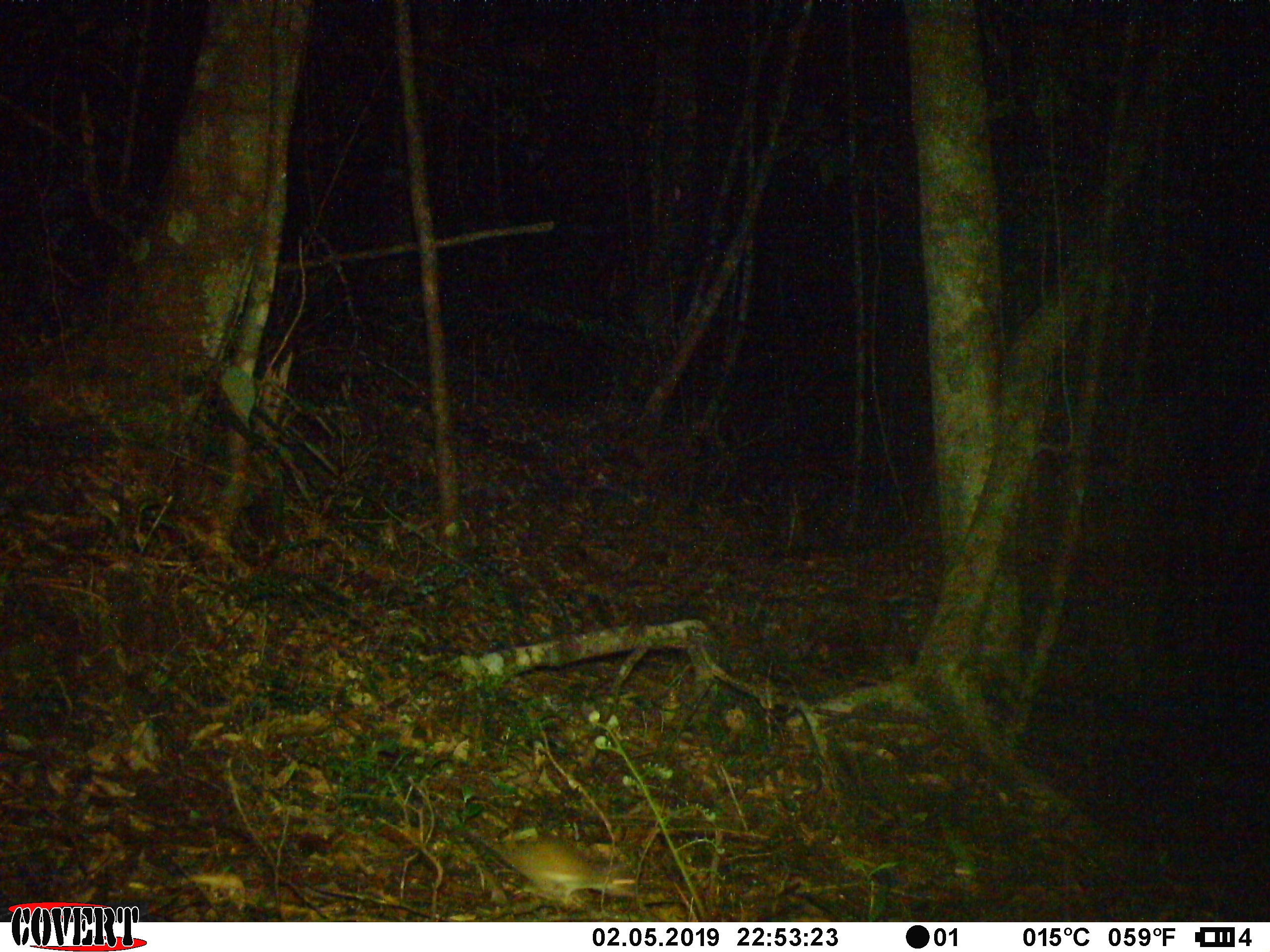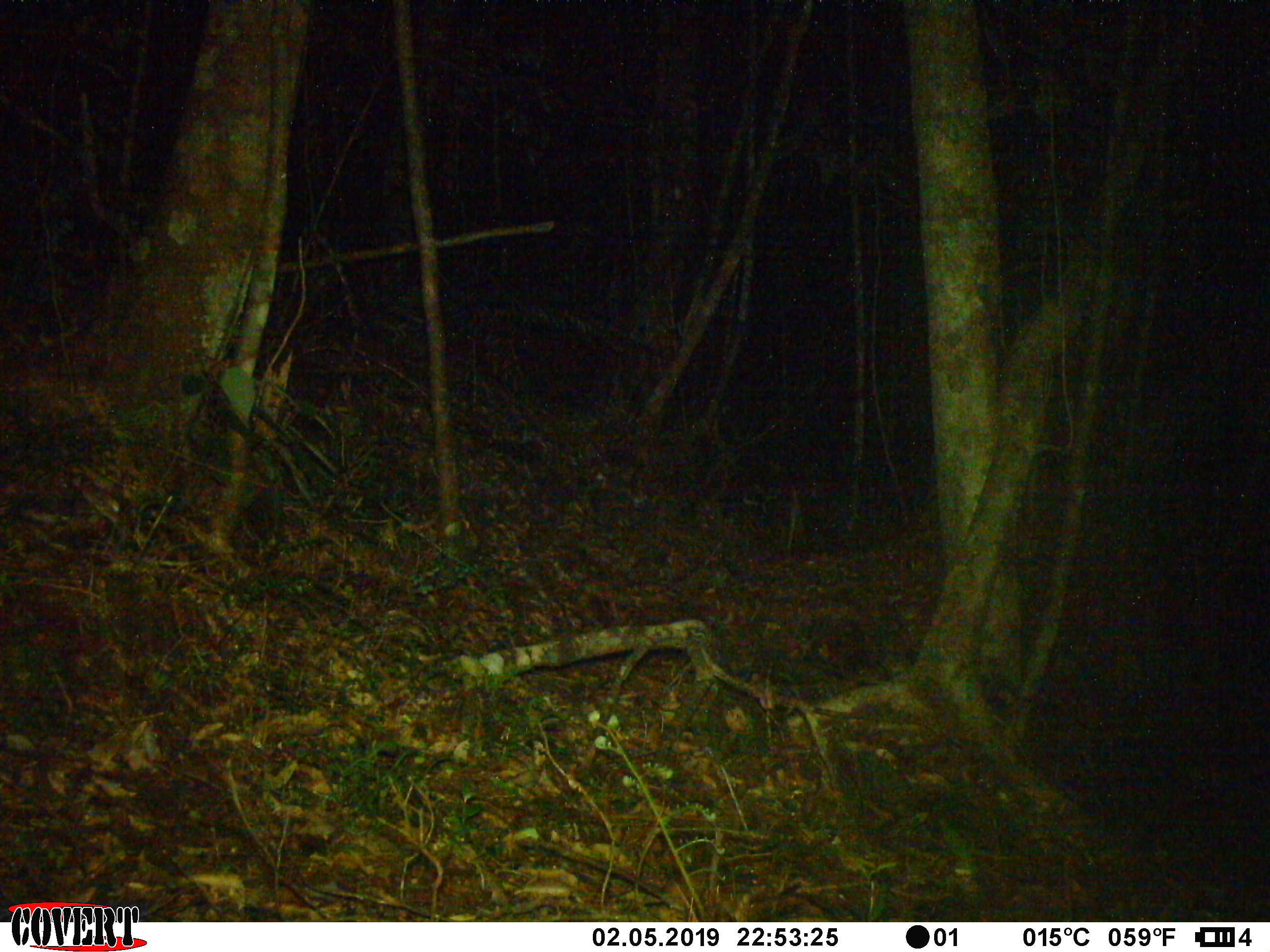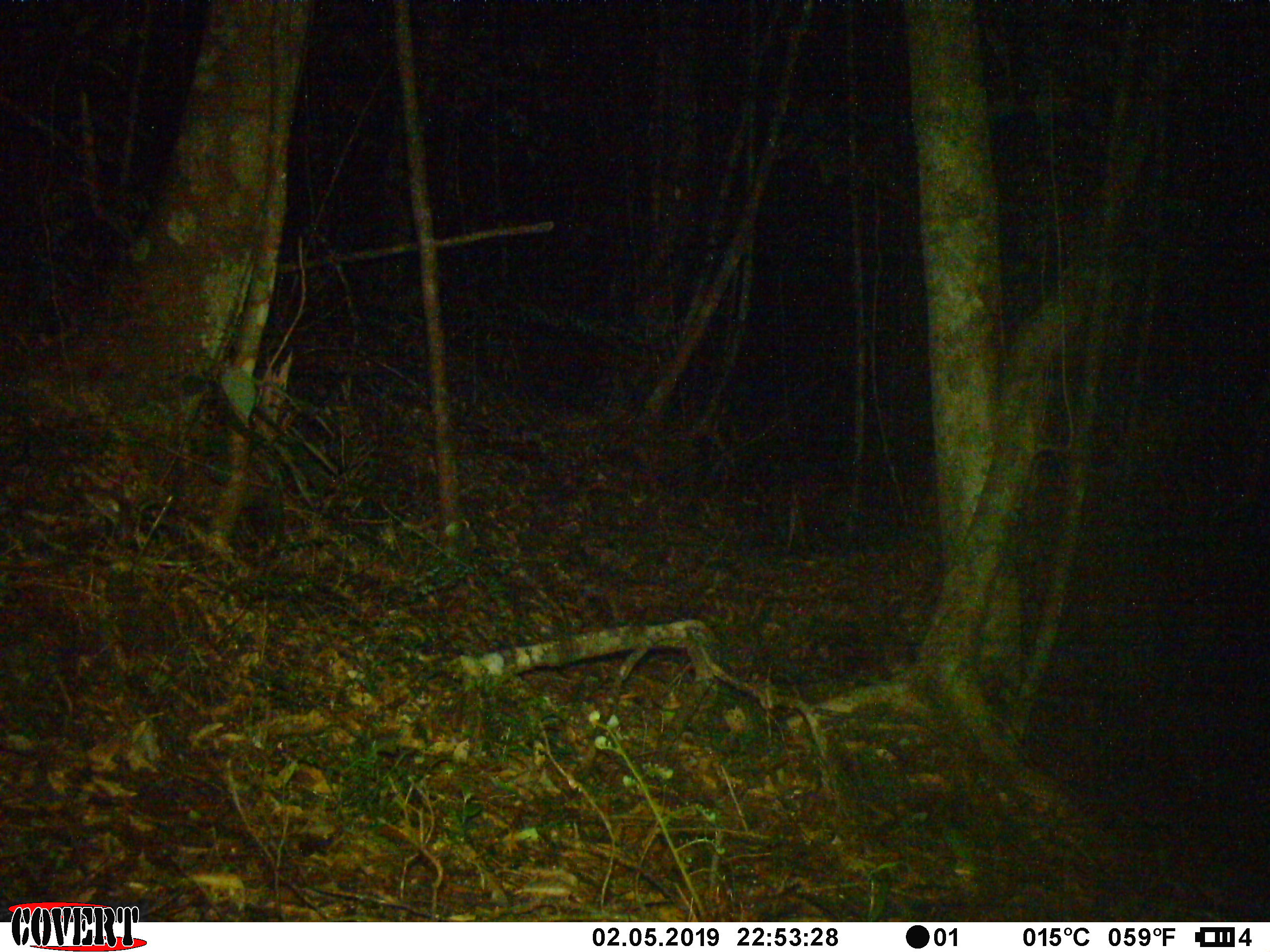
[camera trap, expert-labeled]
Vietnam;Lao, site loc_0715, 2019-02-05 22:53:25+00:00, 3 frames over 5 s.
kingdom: Animalia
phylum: Chordata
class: Mammalia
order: Rodentia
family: Muridae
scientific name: Muridae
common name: old-world mice and rats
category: unidentified murid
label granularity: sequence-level